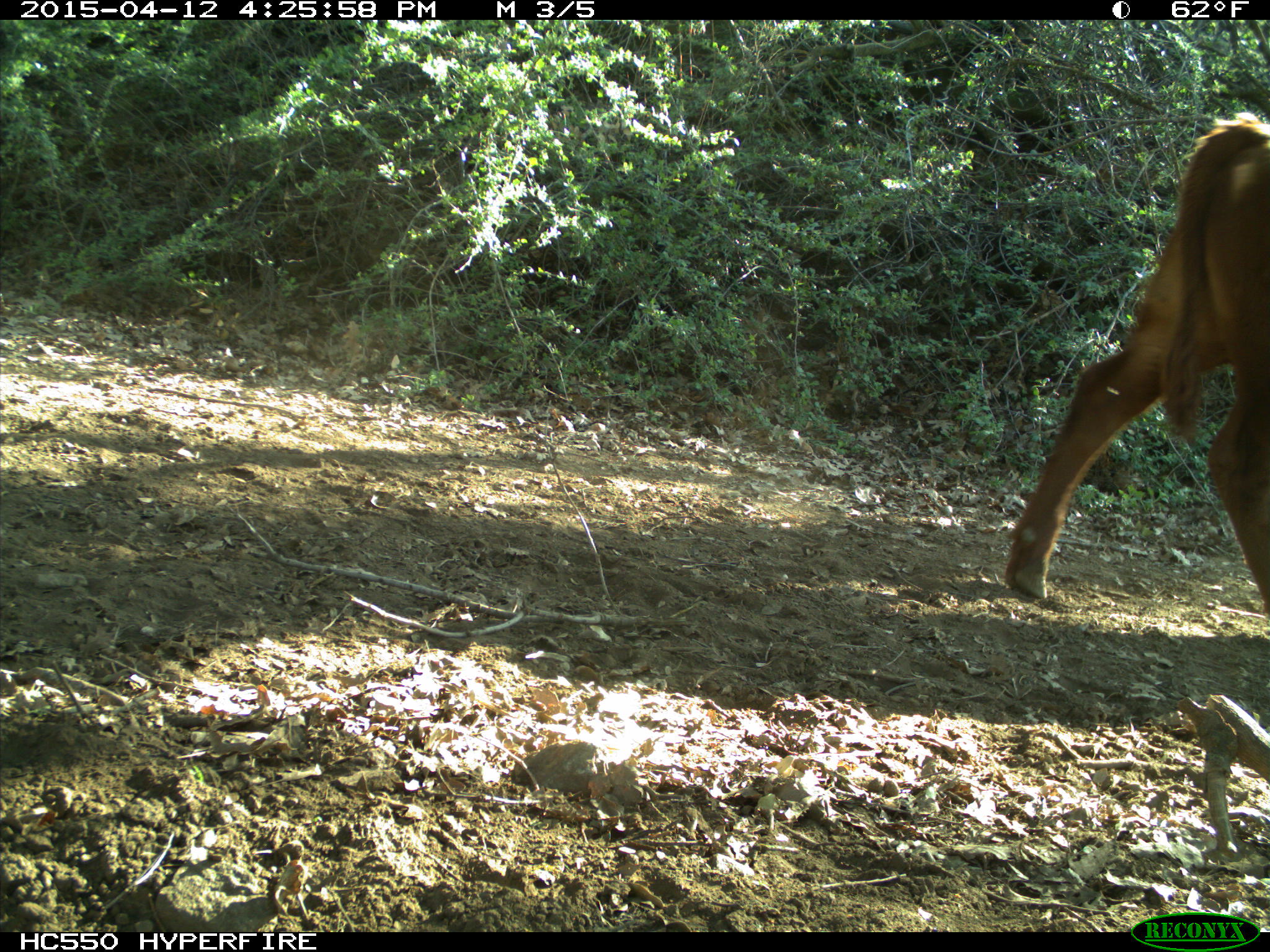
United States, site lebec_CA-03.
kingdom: Animalia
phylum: Chordata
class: Mammalia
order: Artiodactyla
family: Bovidae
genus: Bos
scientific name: Bos taurus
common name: domestic cow